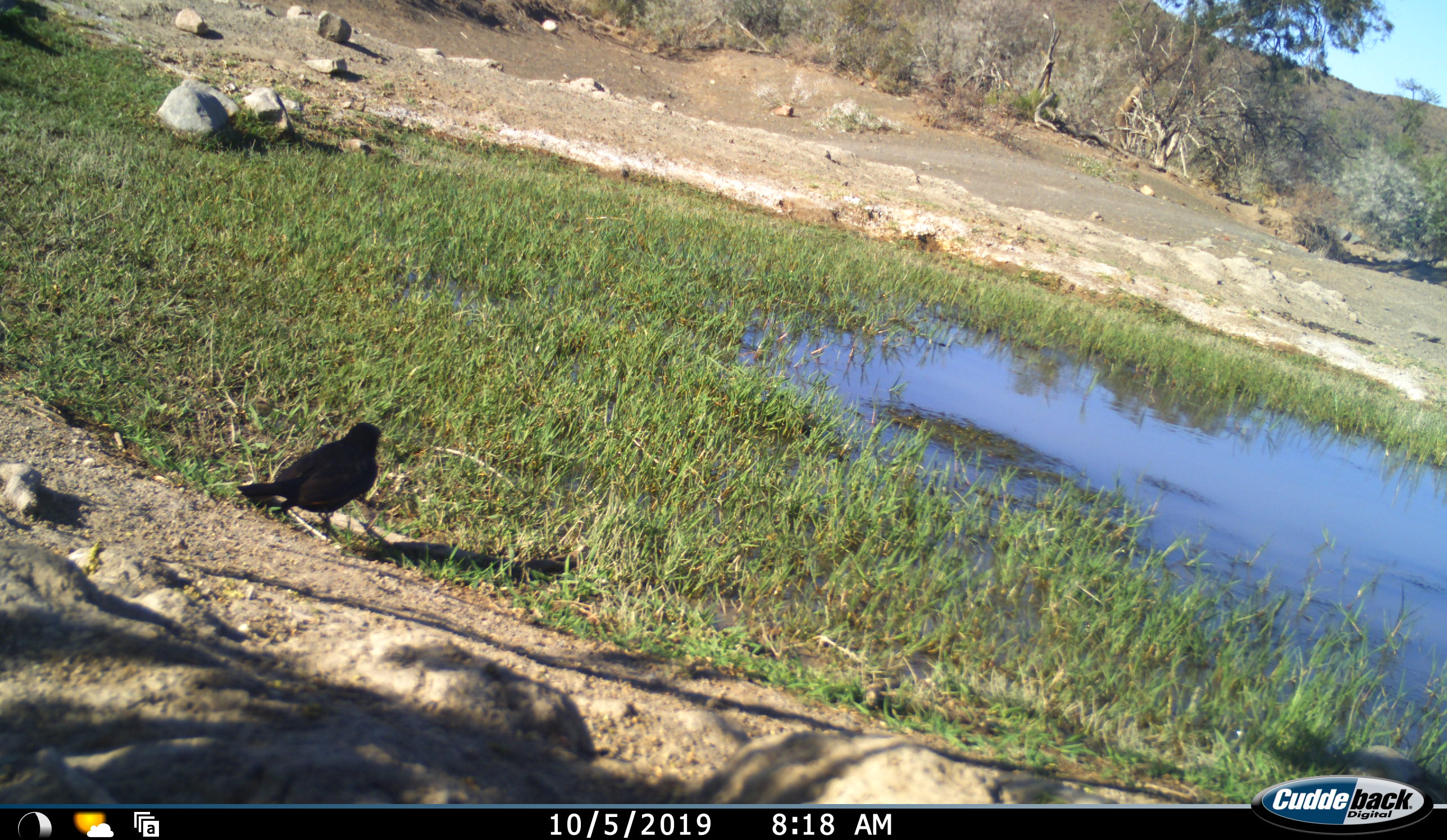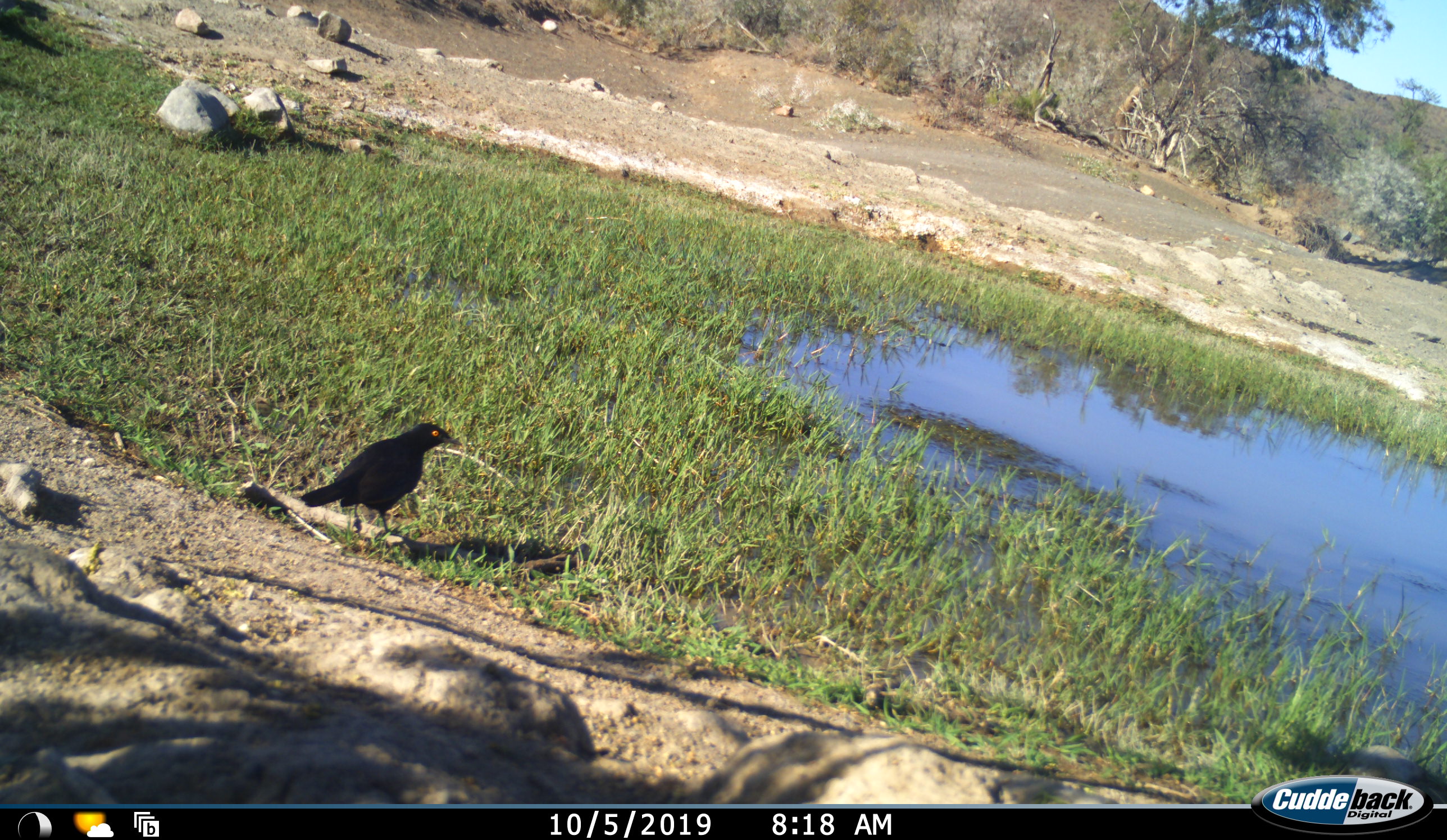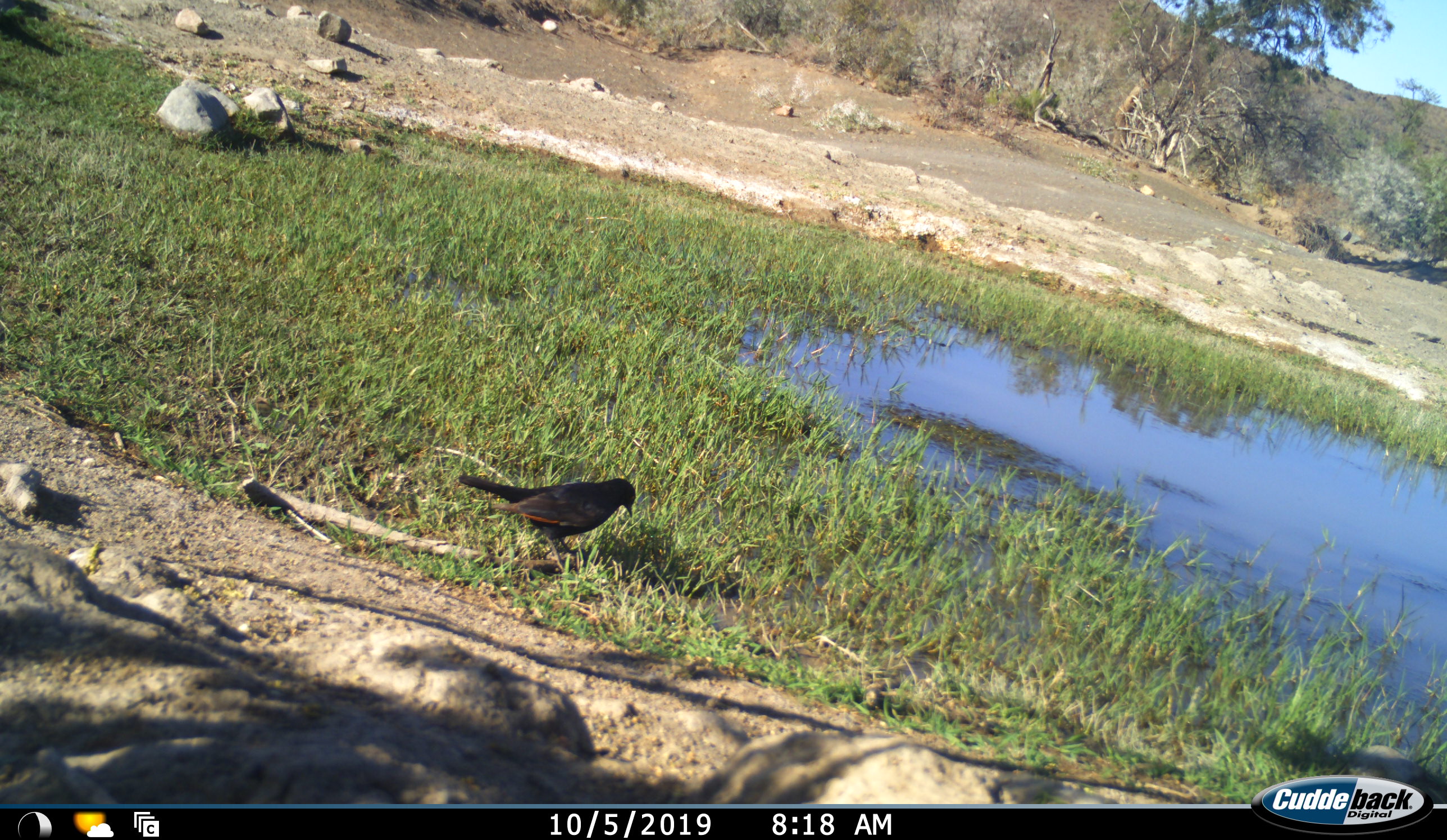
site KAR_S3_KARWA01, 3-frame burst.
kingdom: Animalia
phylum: Chordata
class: Aves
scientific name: Aves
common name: bird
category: birdother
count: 1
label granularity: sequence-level